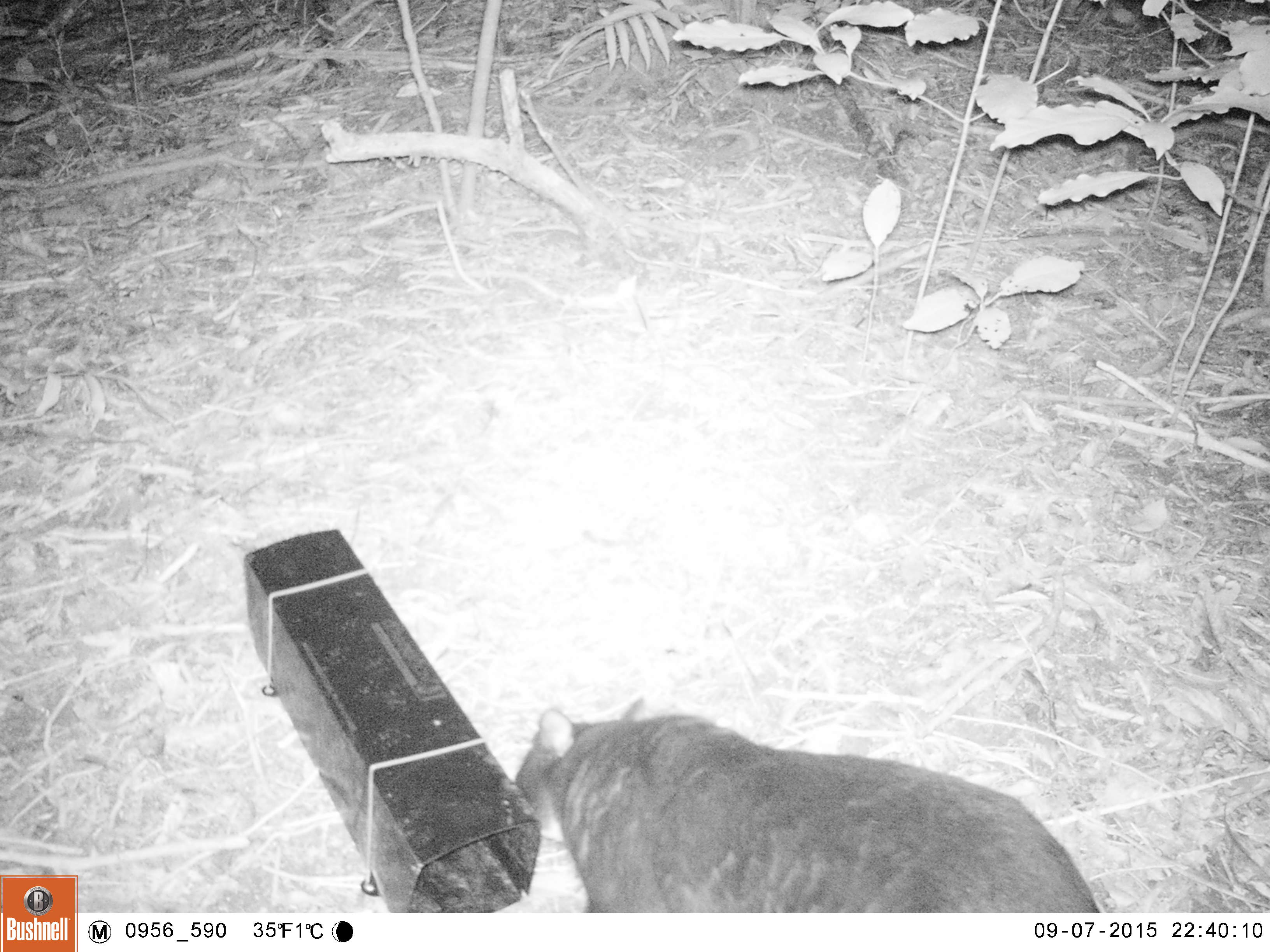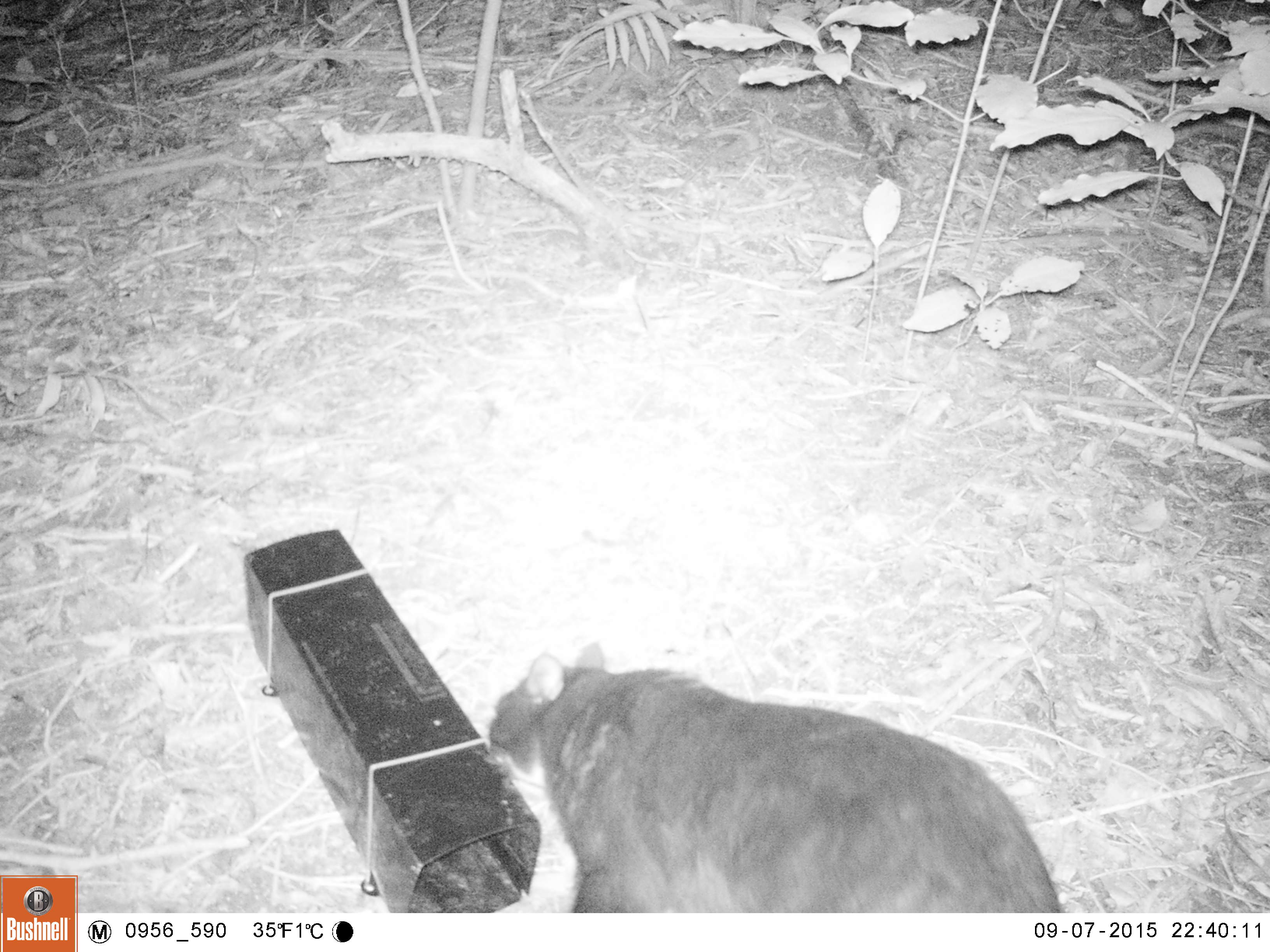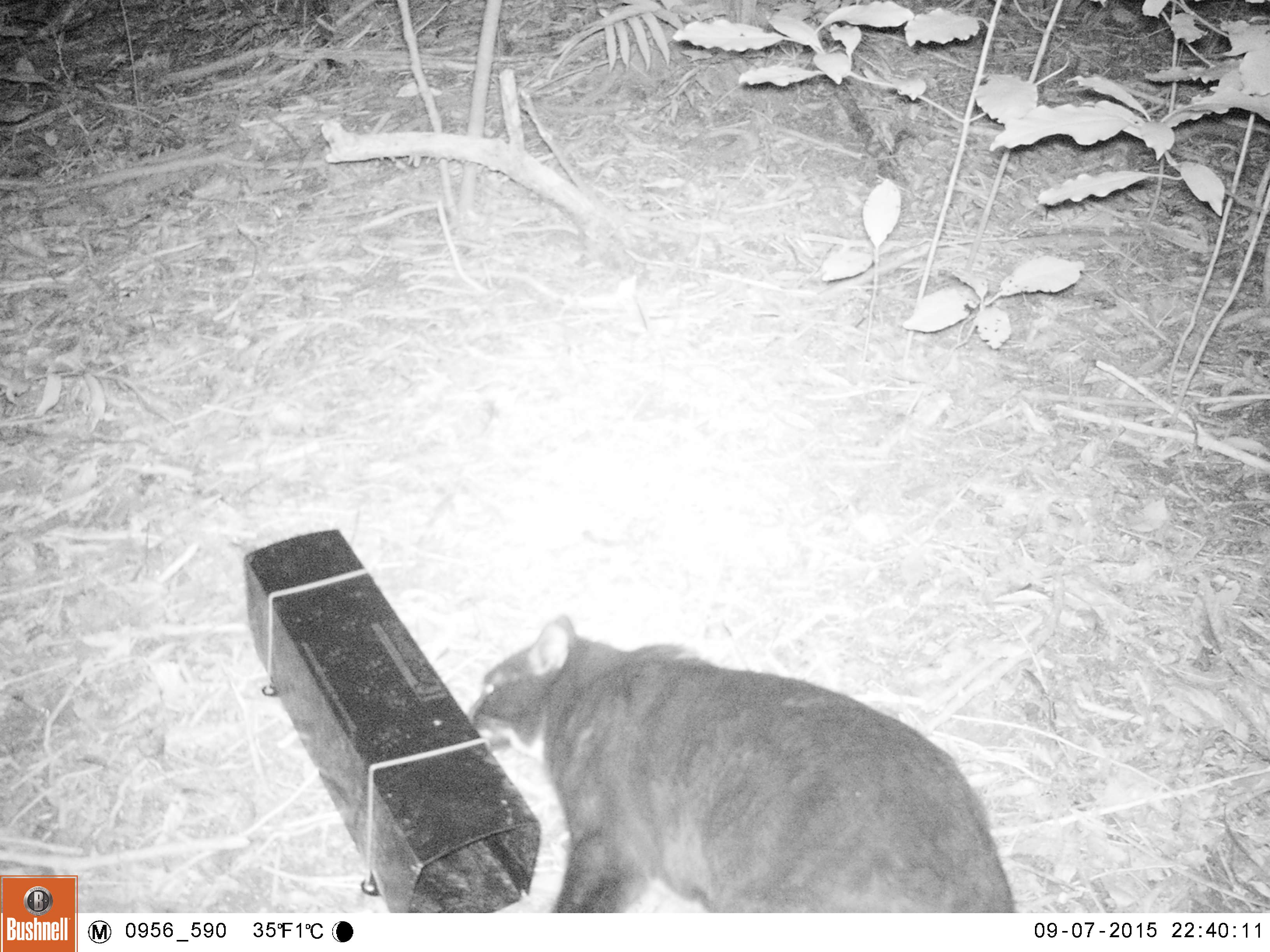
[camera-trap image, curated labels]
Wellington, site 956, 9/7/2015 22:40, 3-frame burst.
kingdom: Animalia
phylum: Chordata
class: Mammalia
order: Carnivora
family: Felidae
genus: Felis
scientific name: Felis catus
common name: cat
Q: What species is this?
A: Cat (Felis catus).